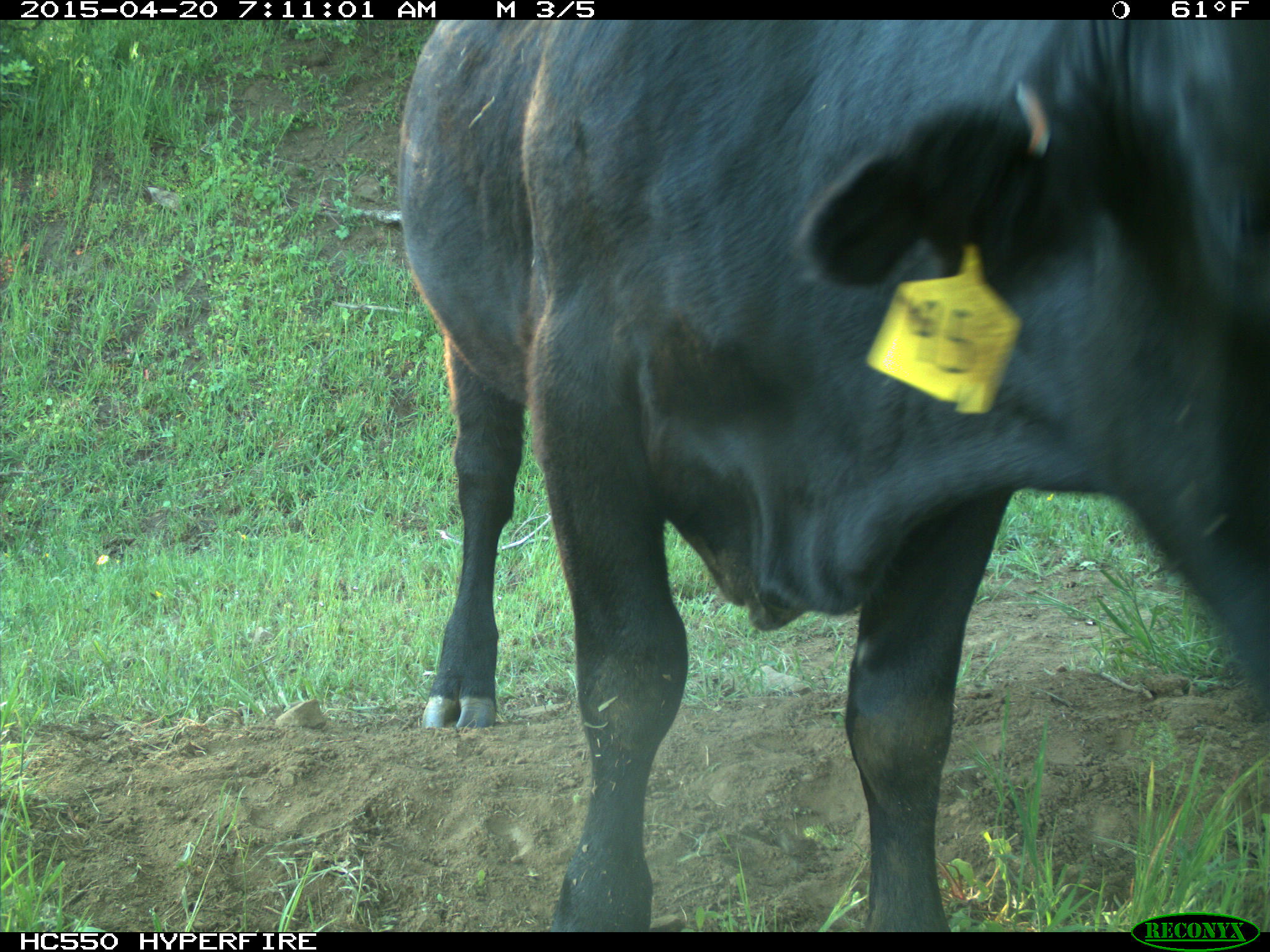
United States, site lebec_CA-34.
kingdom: Animalia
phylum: Chordata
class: Mammalia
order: Artiodactyla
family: Bovidae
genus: Bos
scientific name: Bos taurus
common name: domestic cow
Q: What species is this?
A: Bos taurus (domestic cow).